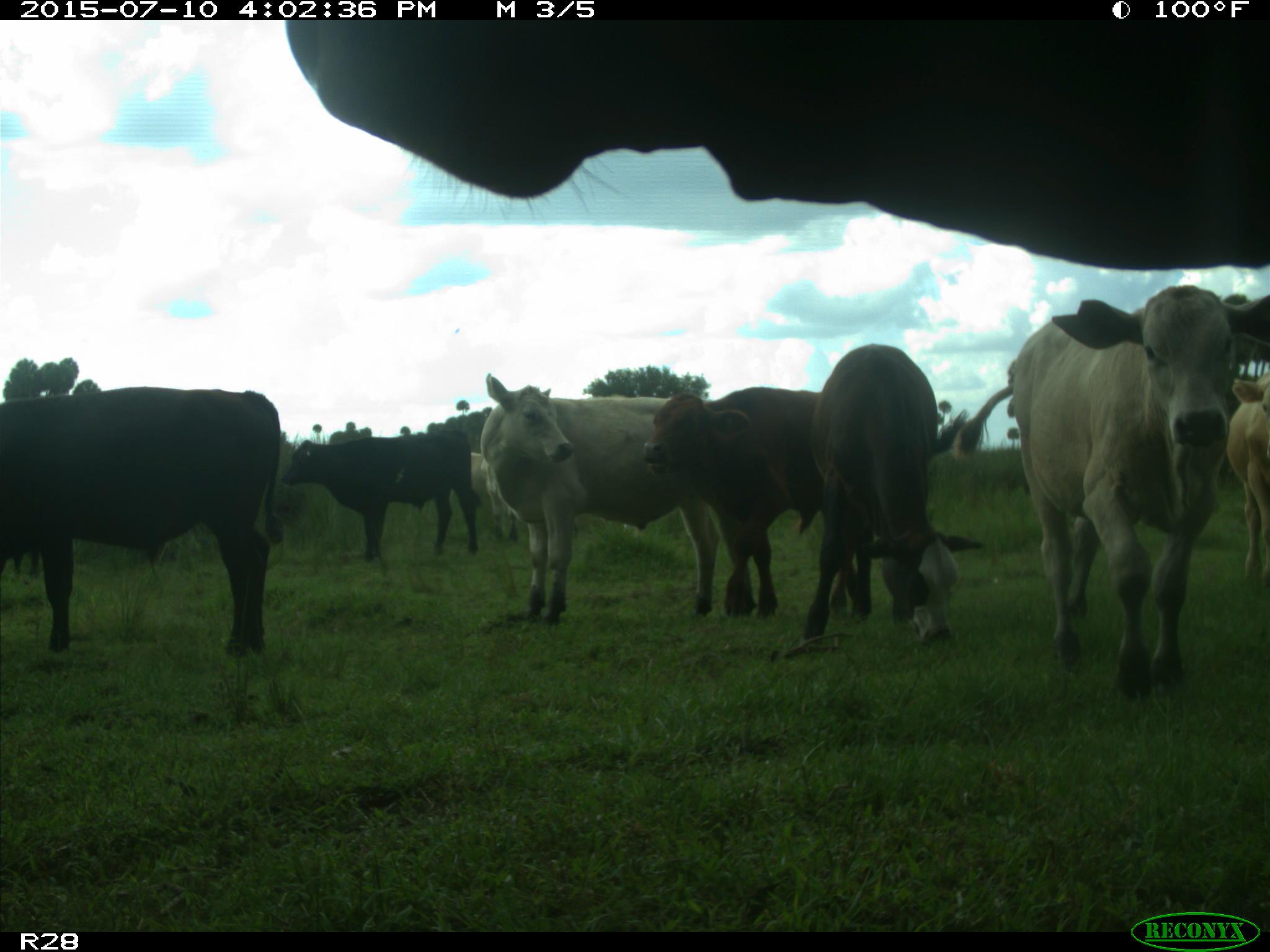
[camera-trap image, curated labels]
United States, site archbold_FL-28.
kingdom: Animalia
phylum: Chordata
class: Mammalia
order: Artiodactyla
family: Bovidae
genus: Bos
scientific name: Bos taurus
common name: domestic cow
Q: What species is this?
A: Bos taurus (domestic cow).